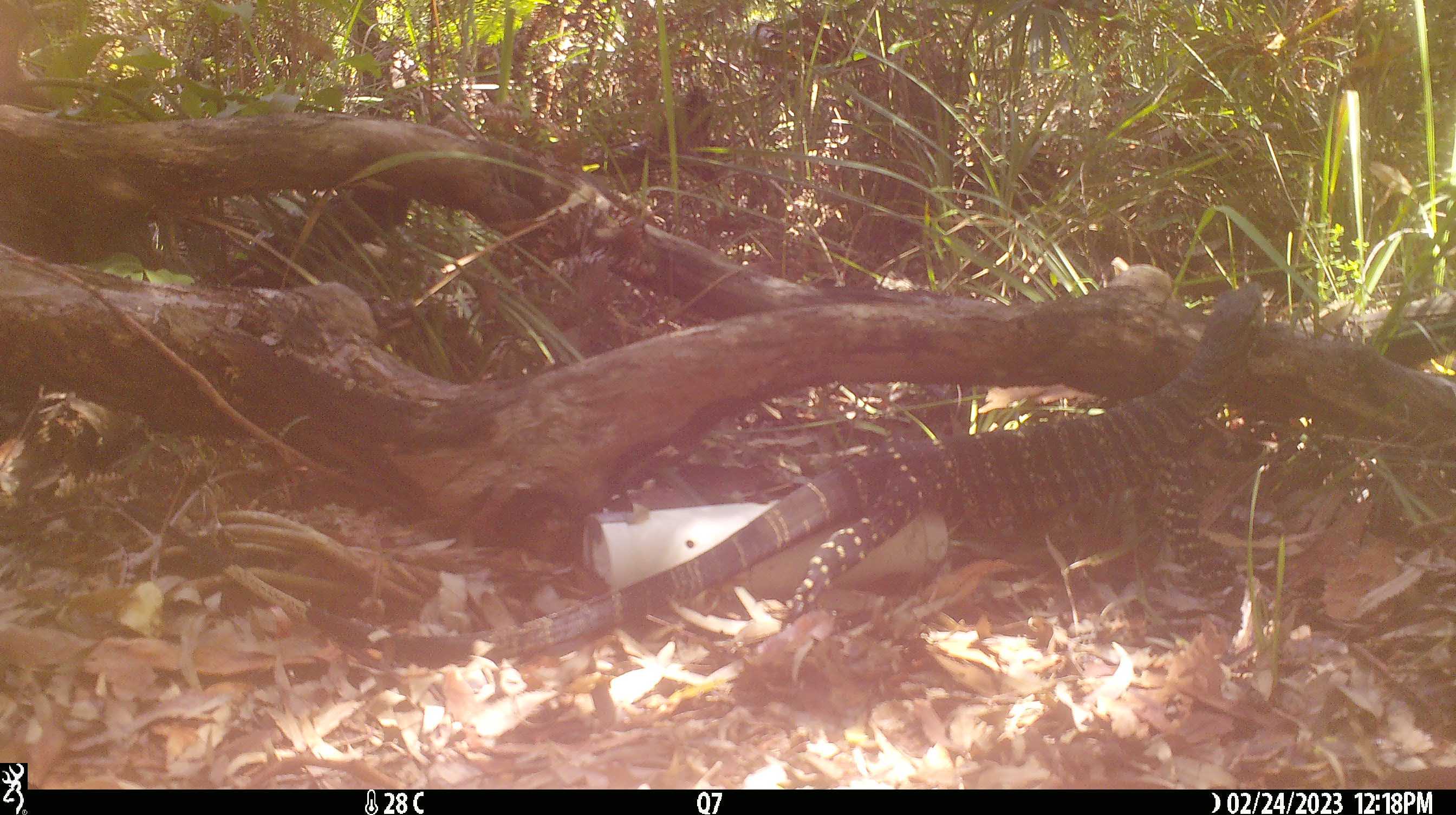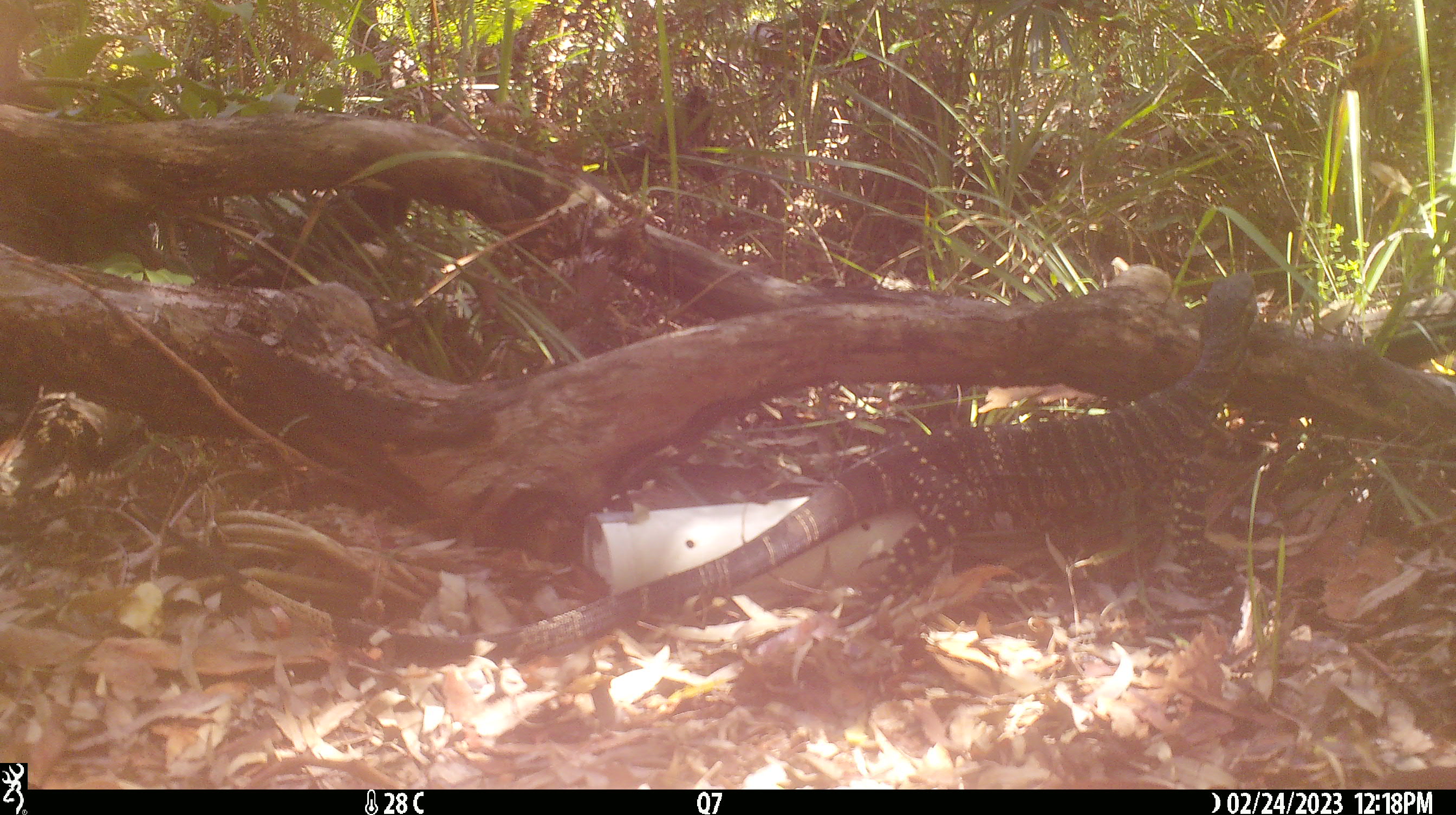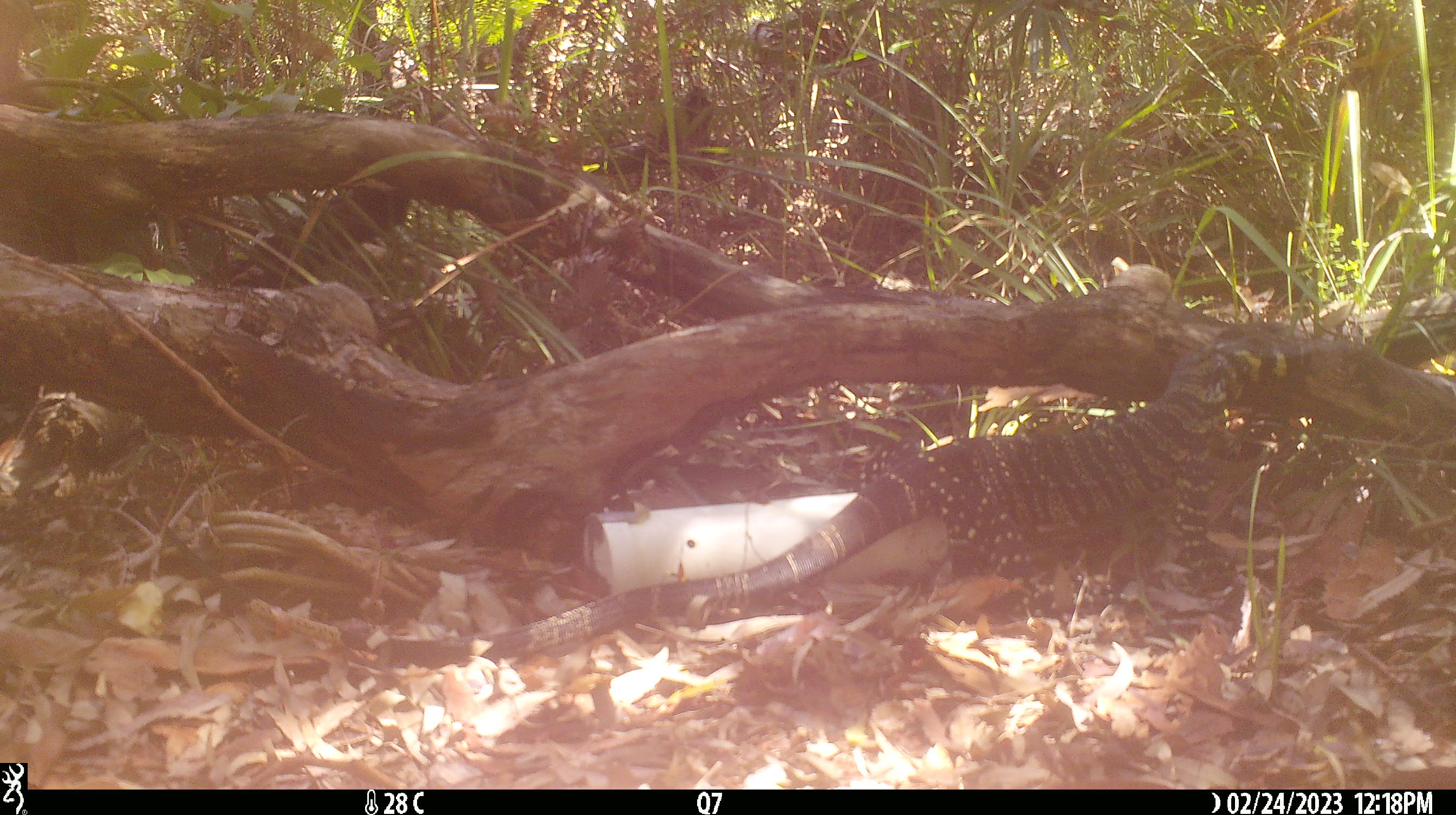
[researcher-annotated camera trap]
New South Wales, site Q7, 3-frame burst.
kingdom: Animalia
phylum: Chordata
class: Reptilia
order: Squamata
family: Varanidae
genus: Varanus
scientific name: Varanus varius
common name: lace monitor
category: goanna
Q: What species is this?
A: Goanna (lace monitor) (Varanus varius).